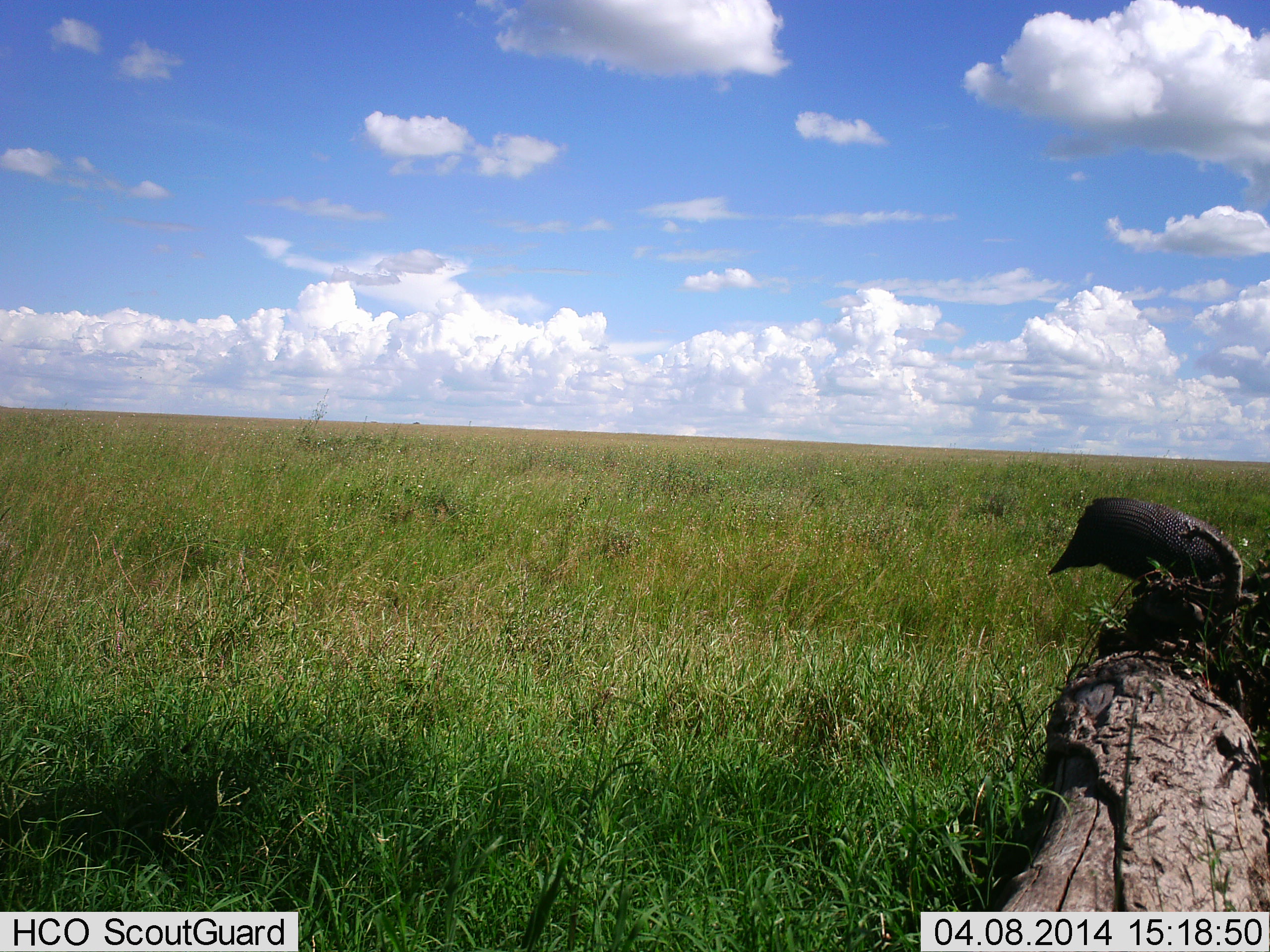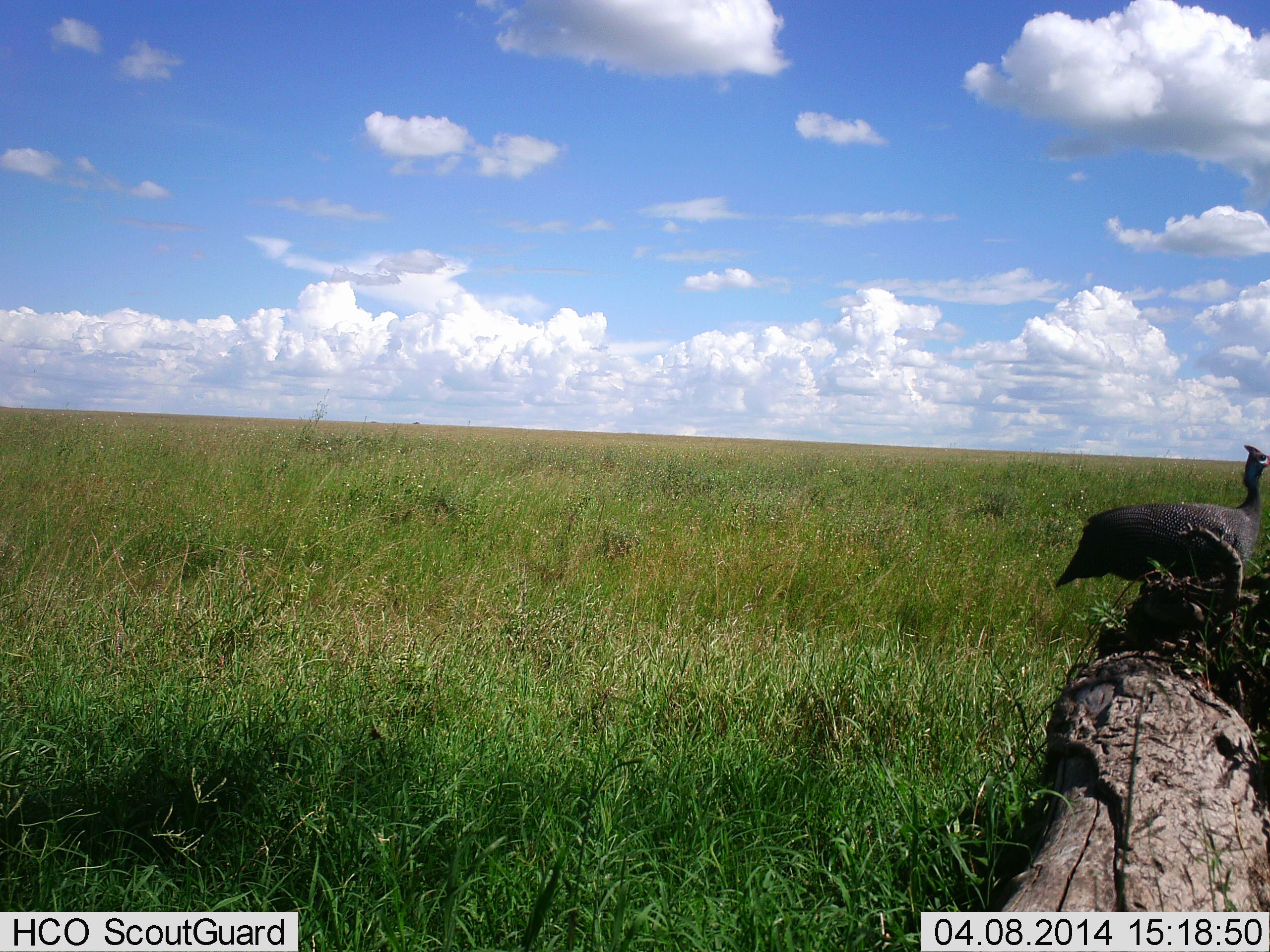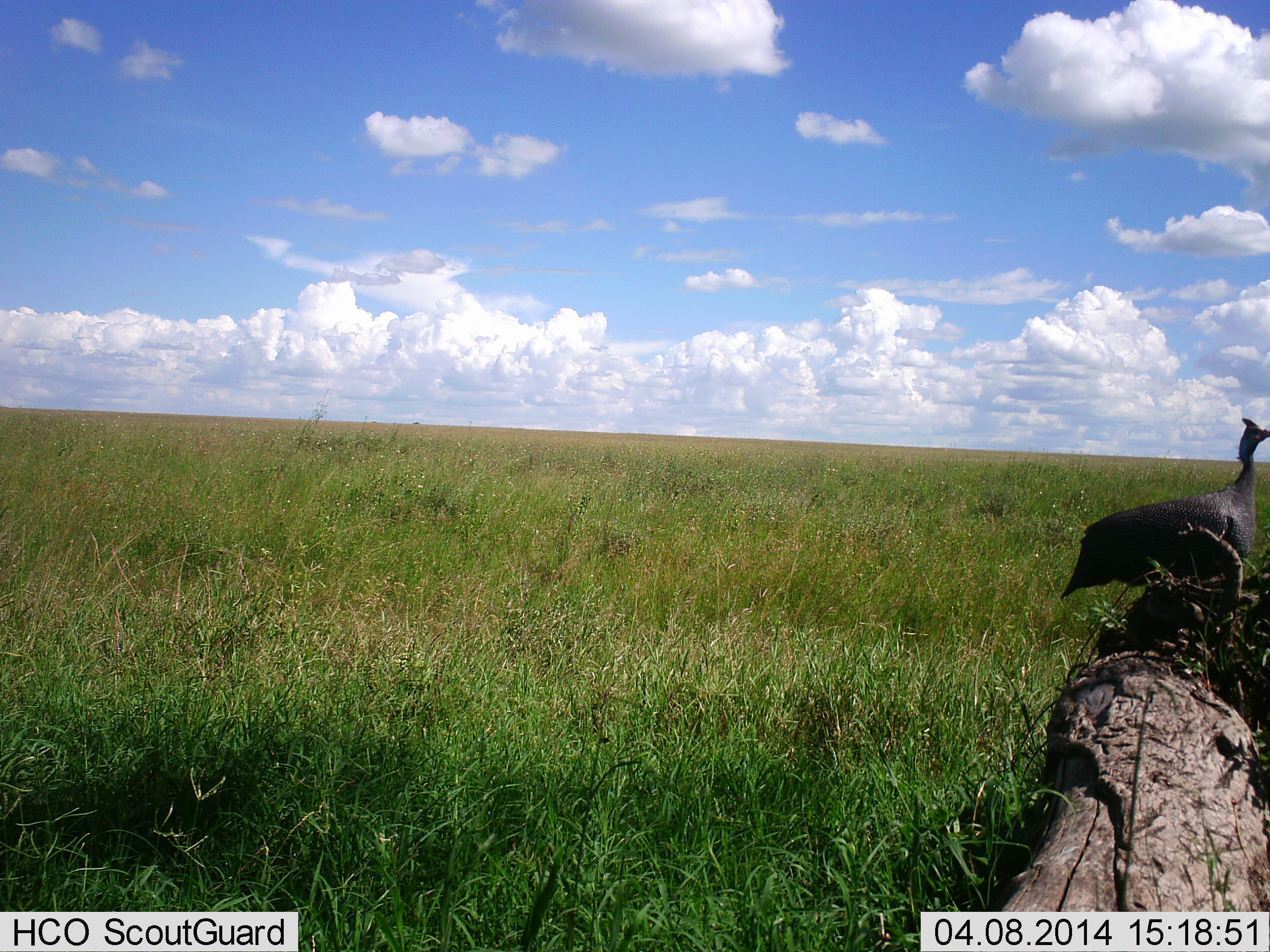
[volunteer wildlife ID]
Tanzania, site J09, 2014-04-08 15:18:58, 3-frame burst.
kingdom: Animalia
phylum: Chordata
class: Aves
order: Galliformes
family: Numididae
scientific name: Numididae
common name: guinea fowl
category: guineafowl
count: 1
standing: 100%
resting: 0%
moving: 9%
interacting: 0%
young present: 0%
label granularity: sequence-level